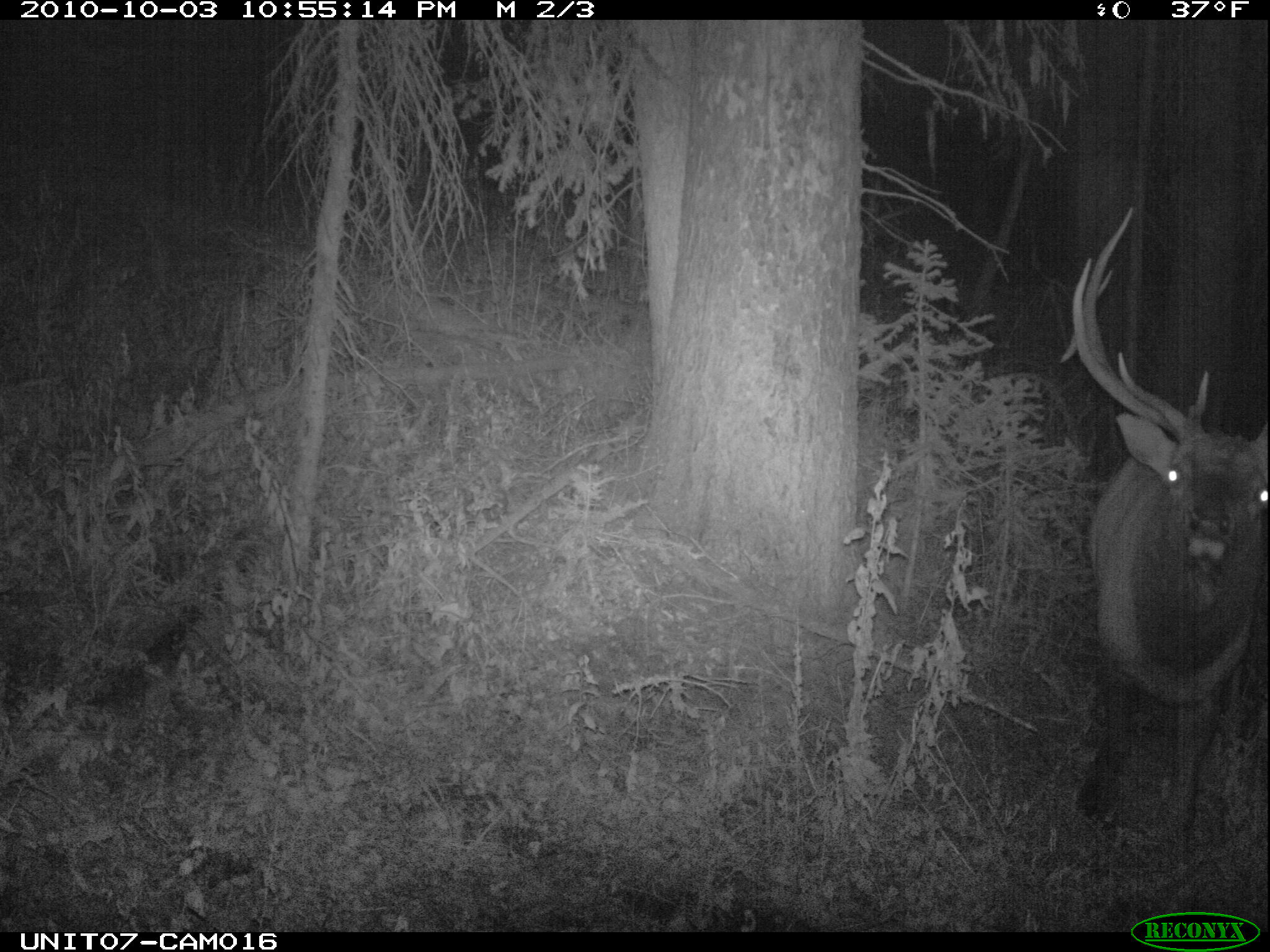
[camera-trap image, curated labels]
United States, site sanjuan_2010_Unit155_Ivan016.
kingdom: Animalia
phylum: Chordata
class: Mammalia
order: Artiodactyla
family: Cervidae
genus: Cervus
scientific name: Cervus elaphus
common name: red deer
Cervus elaphus (red deer).